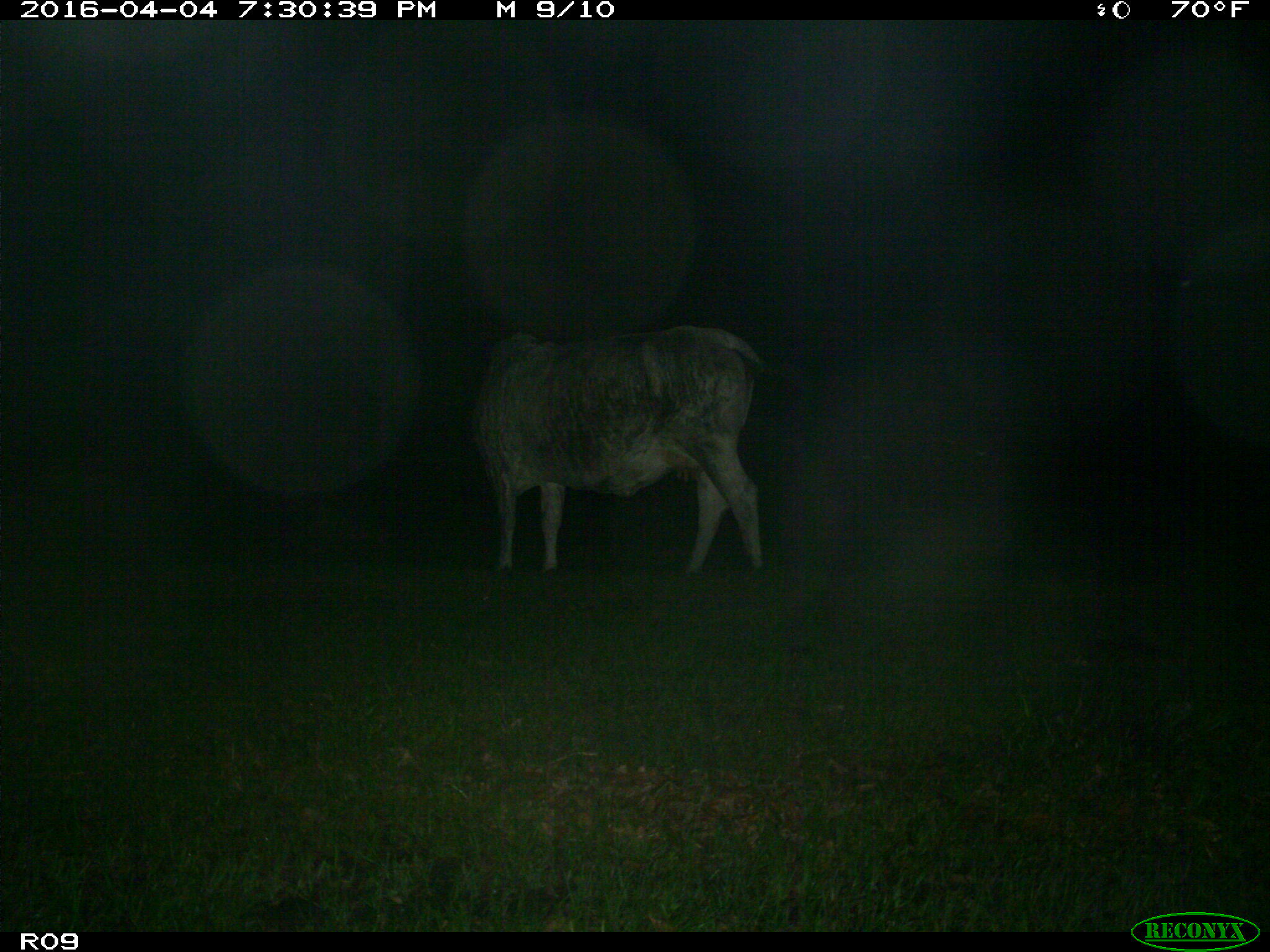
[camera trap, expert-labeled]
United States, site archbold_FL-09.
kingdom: Animalia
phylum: Chordata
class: Mammalia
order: Artiodactyla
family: Bovidae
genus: Bos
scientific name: Bos taurus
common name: domestic cow